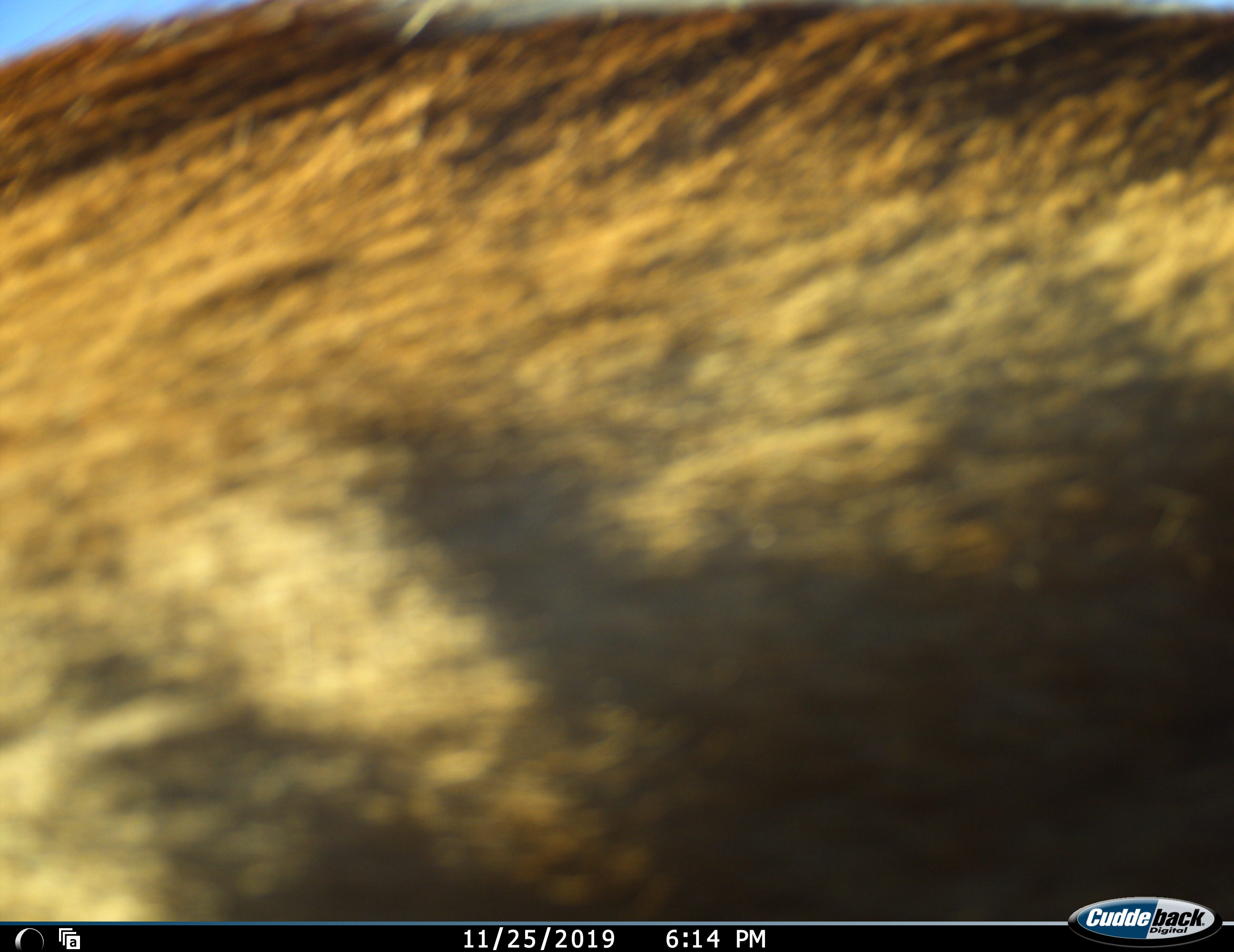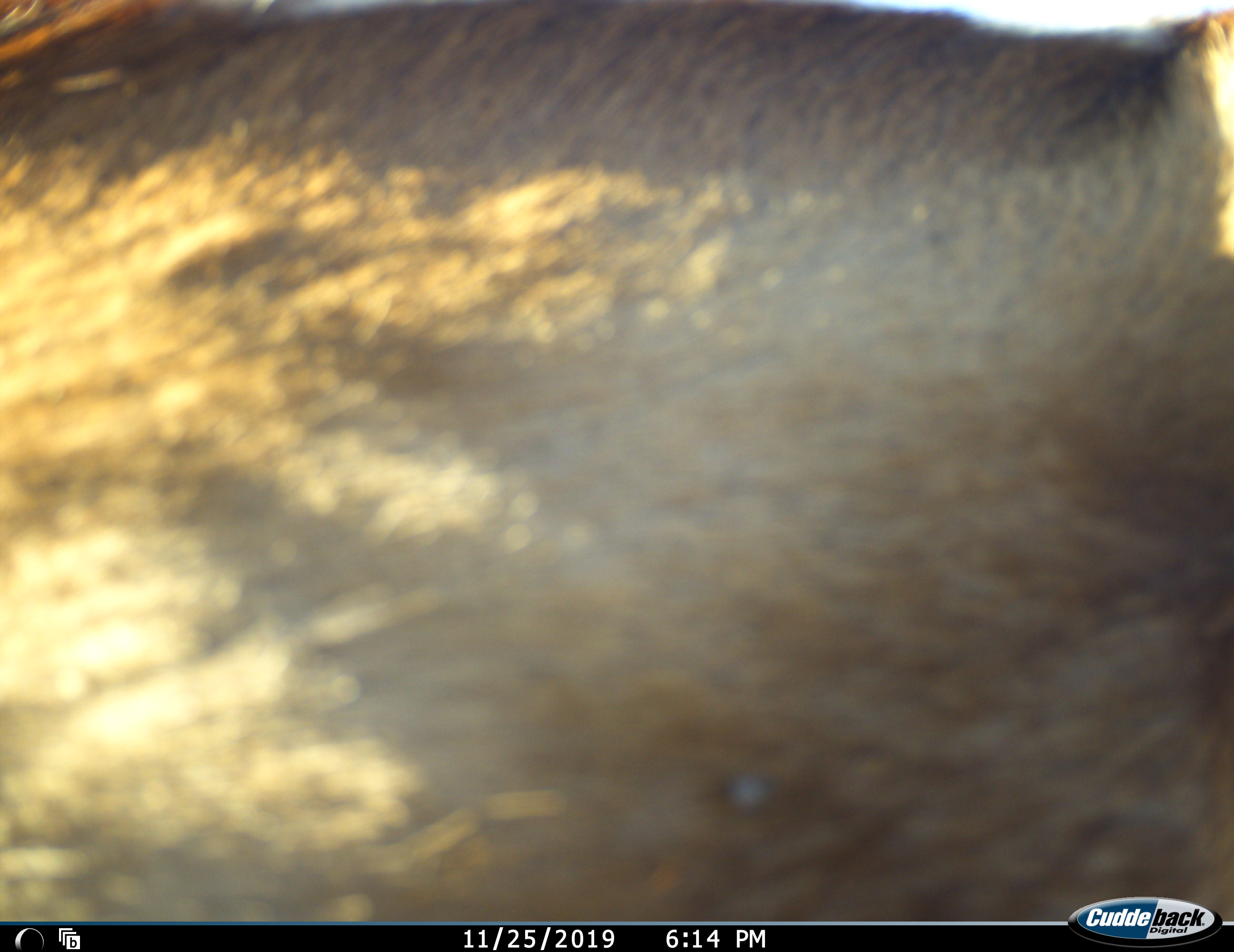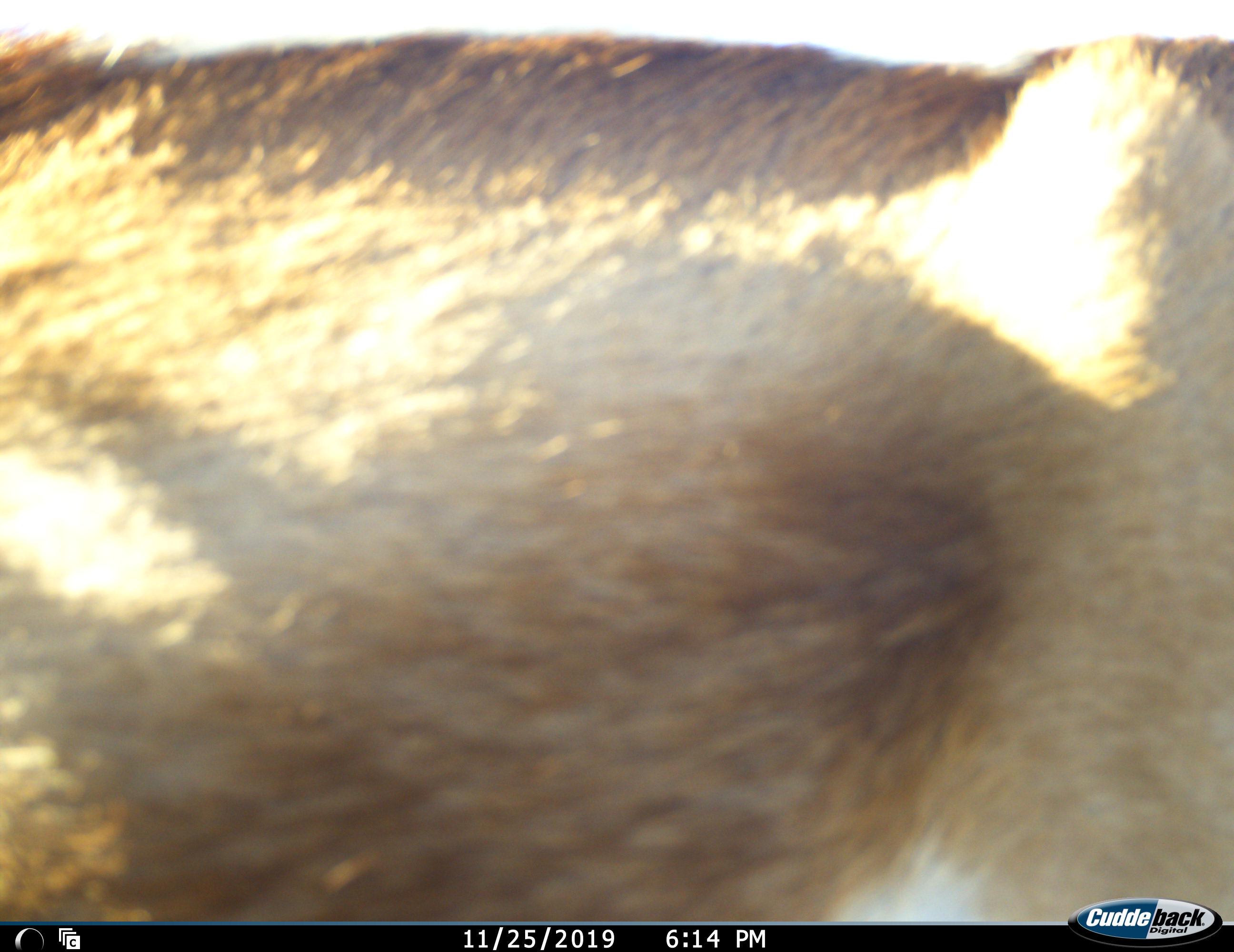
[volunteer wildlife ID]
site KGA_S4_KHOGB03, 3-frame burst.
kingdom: Animalia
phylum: Chordata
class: Mammalia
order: Artiodactyla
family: Bovidae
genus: Antidorcas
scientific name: Antidorcas marsupialis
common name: springbok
Springbok (Antidorcas marsupialis), count 1. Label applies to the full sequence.